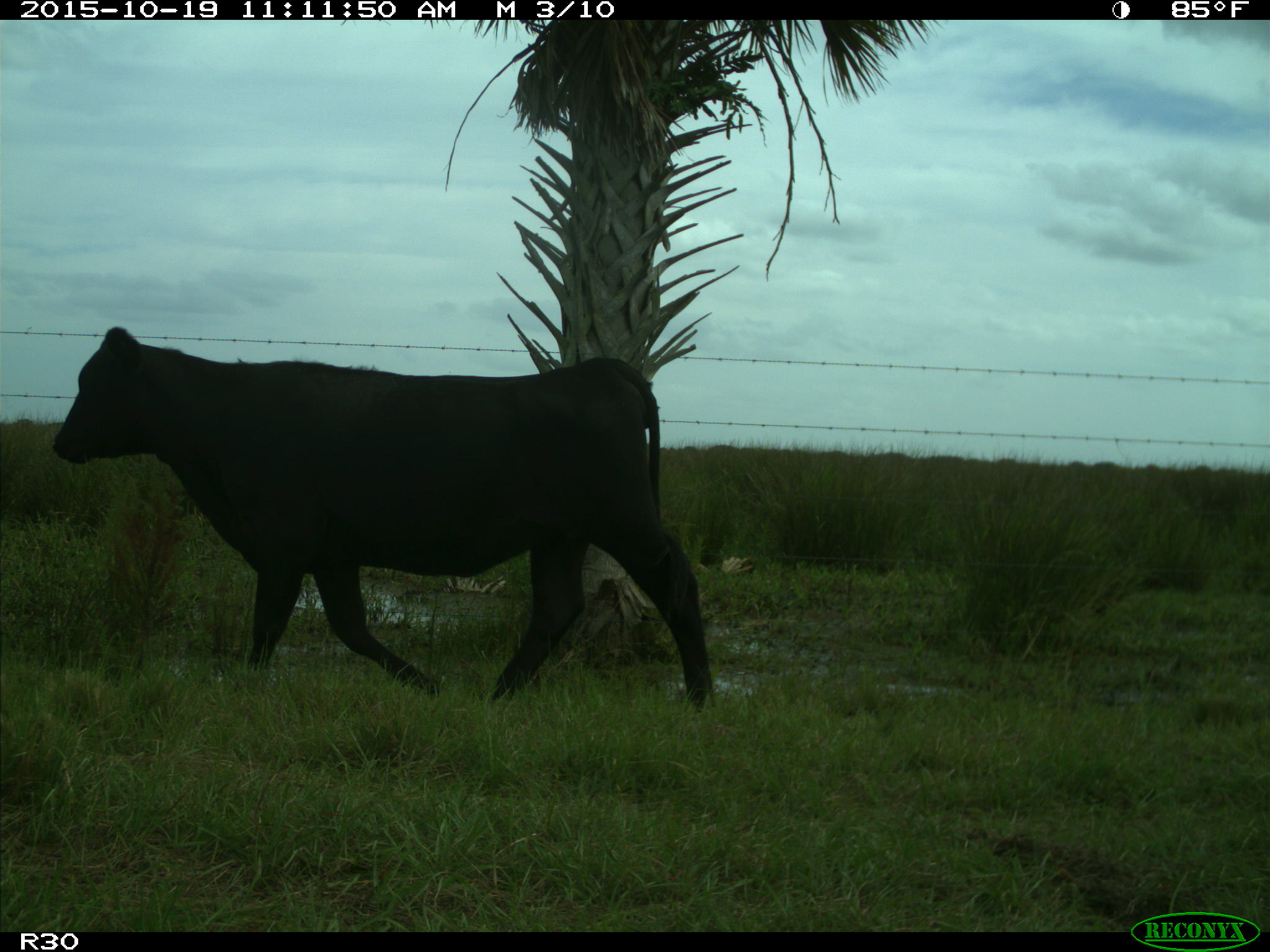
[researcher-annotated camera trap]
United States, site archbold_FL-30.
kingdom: Animalia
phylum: Chordata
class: Mammalia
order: Artiodactyla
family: Bovidae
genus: Bos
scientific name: Bos taurus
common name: domestic cow